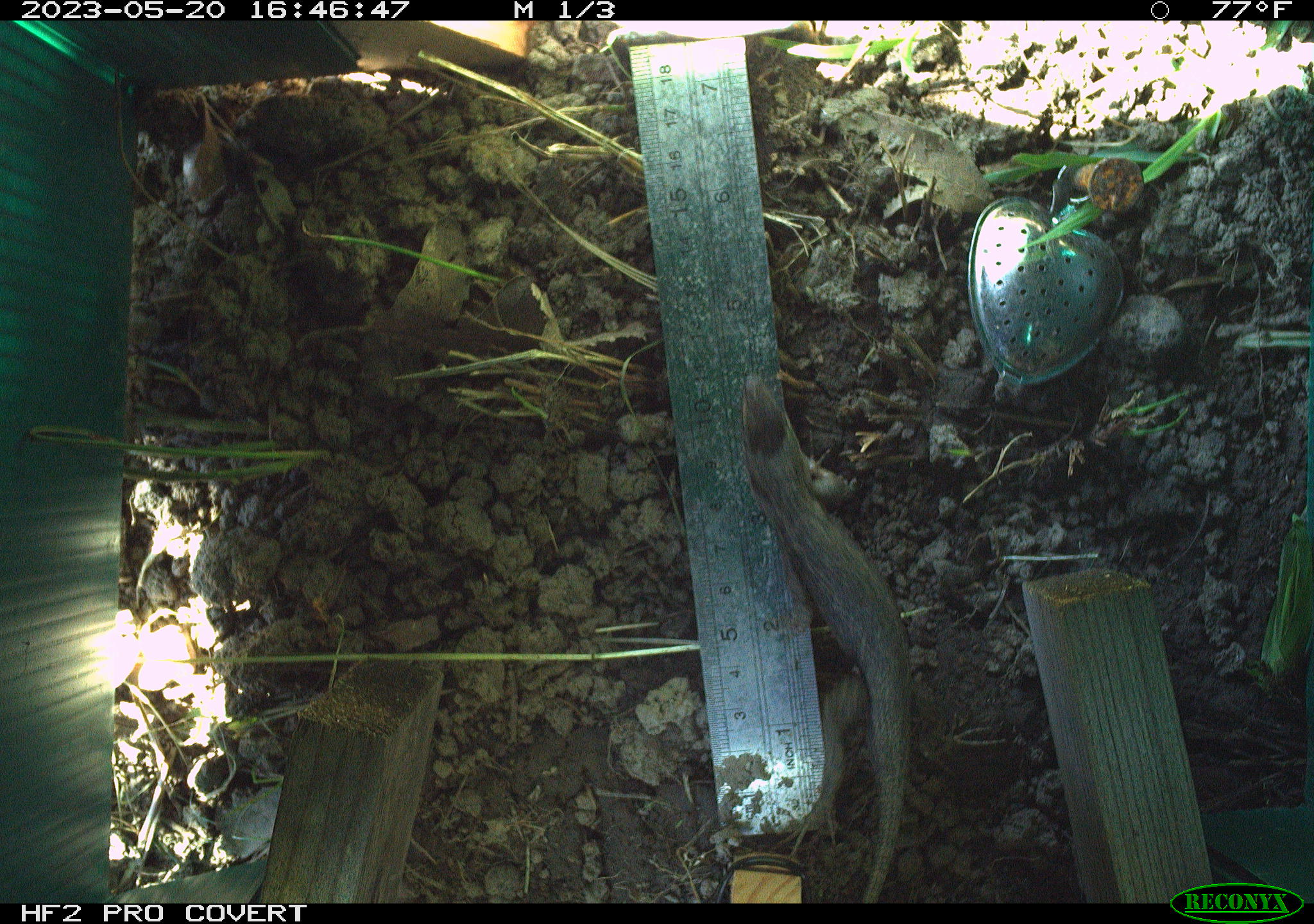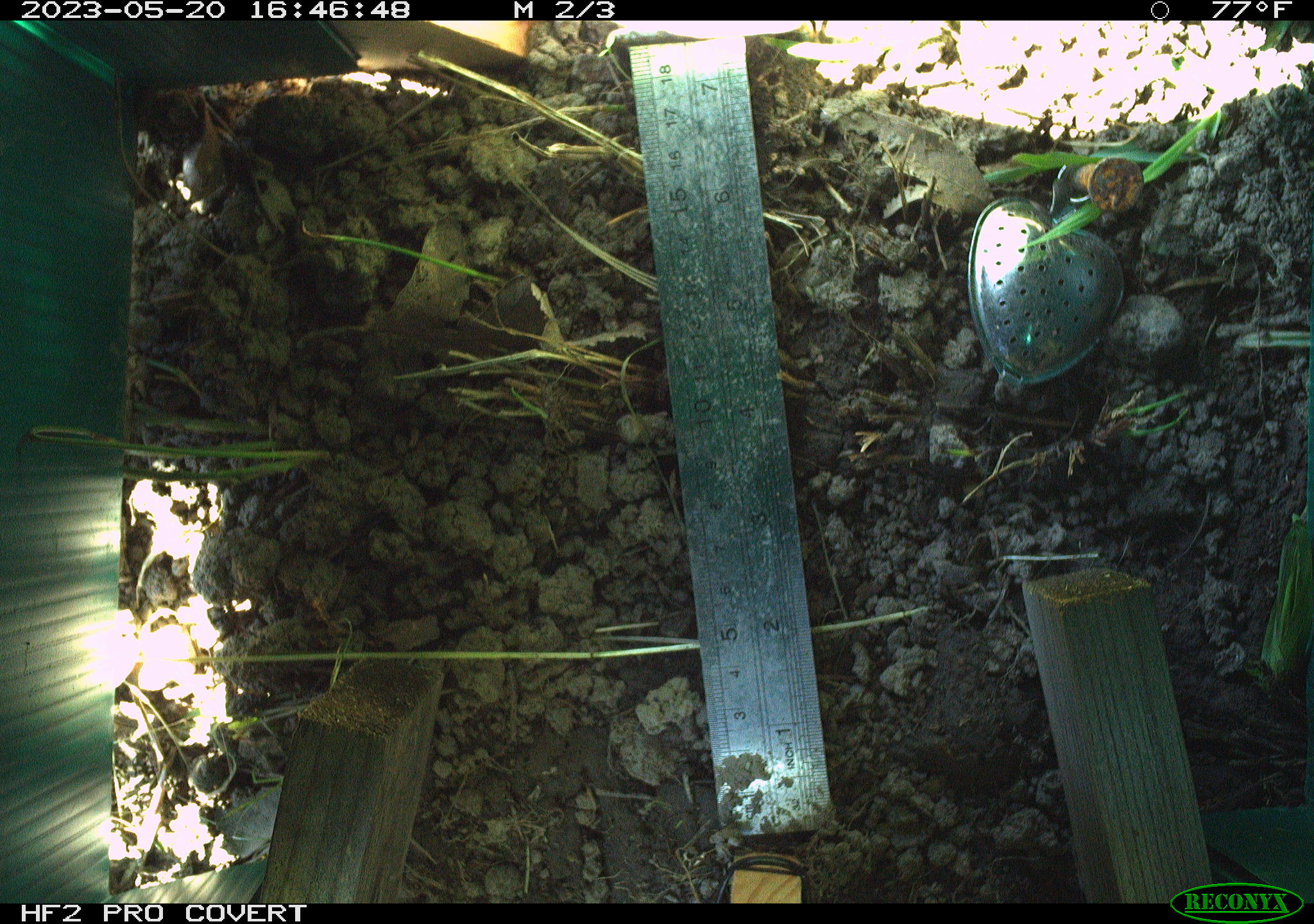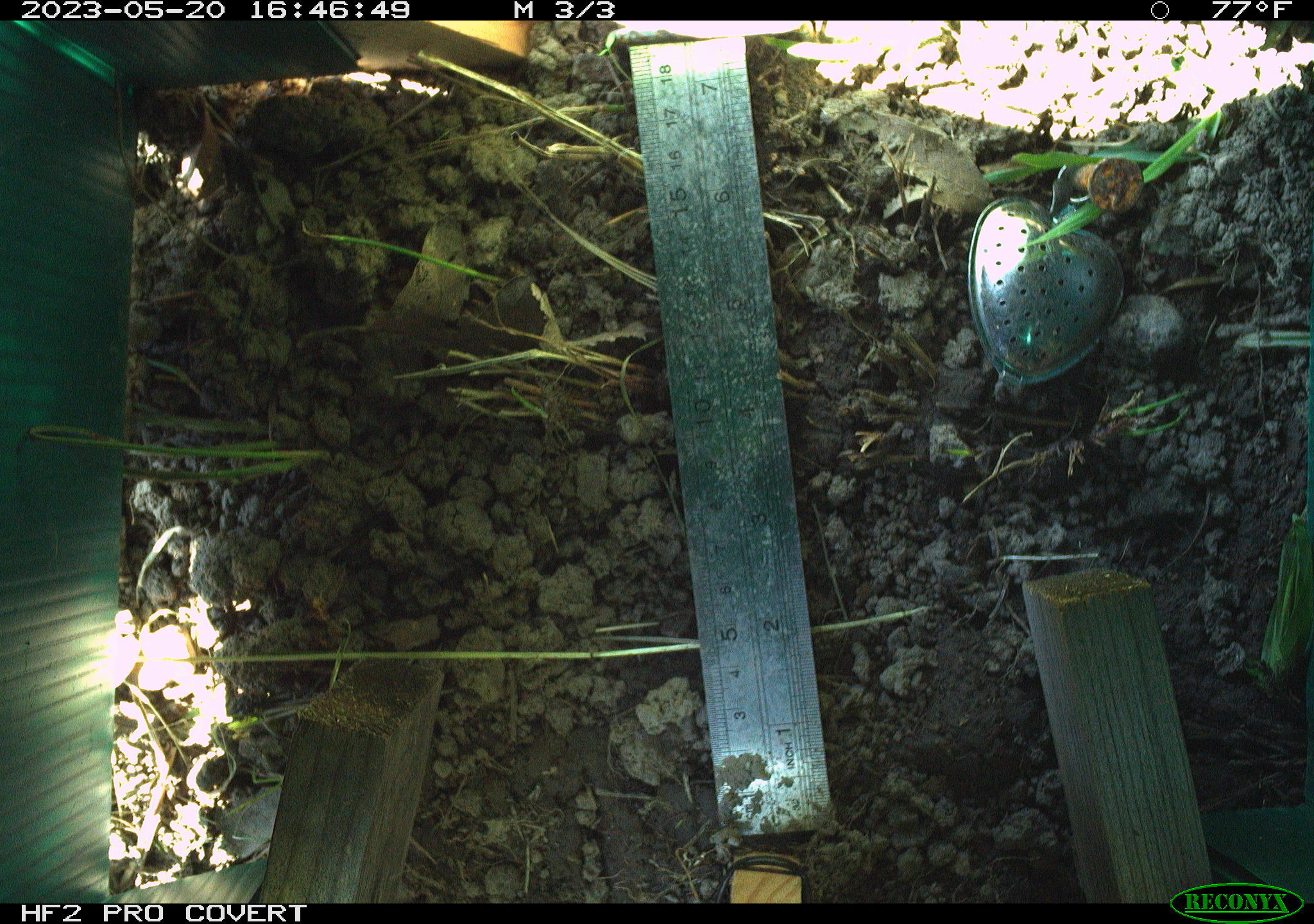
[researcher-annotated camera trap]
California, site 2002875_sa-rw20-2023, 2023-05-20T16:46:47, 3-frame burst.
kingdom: Animalia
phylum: Chordata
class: Reptilia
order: Squamata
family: Phrynosomatidae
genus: Sceloporus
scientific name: Sceloporus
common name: spiny lizards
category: sceloporus species